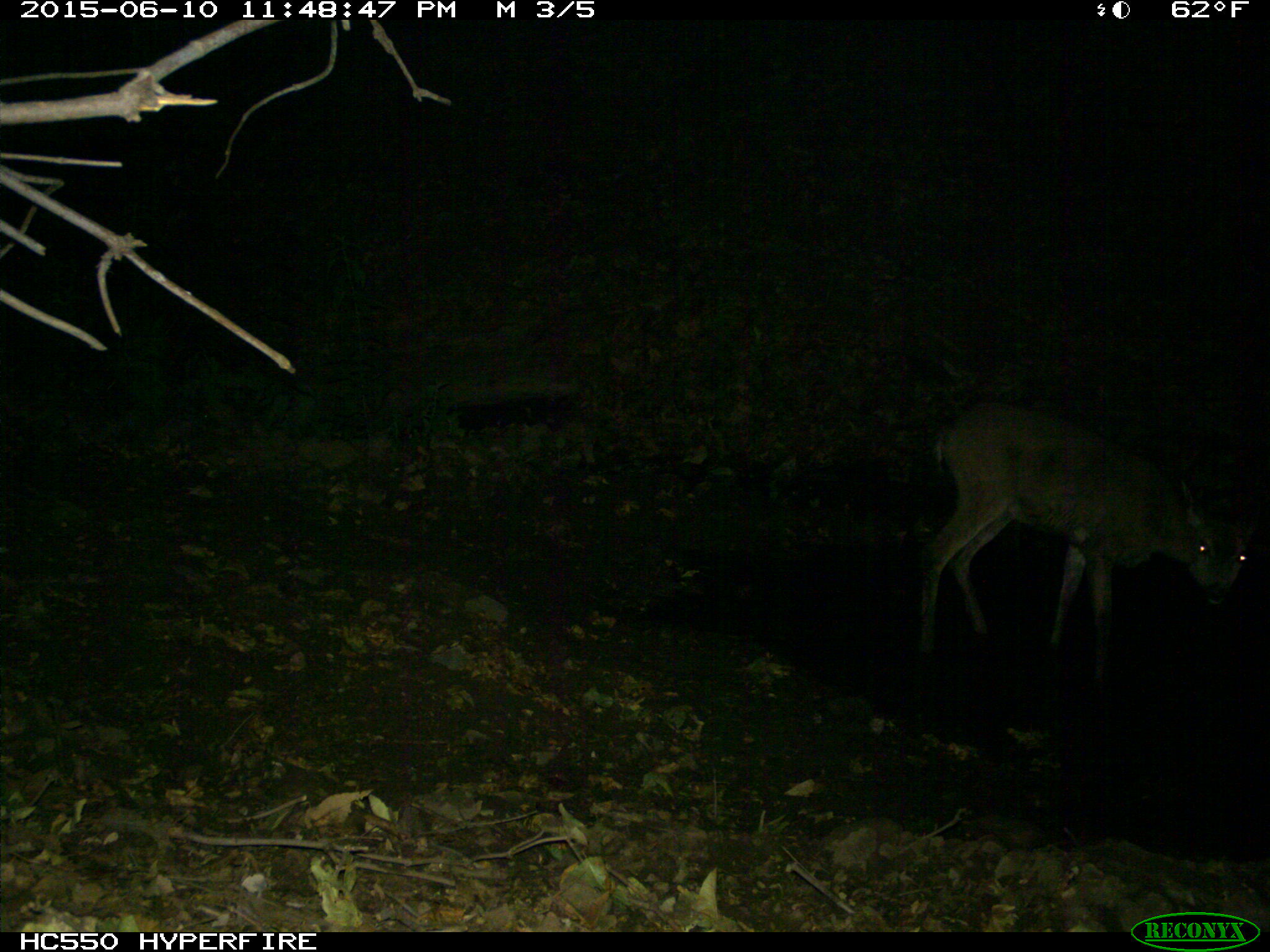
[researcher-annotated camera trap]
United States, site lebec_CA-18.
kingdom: Animalia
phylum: Chordata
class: Mammalia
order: Artiodactyla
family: Cervidae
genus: Odocoileus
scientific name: Odocoileus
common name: deer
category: unidentified deer